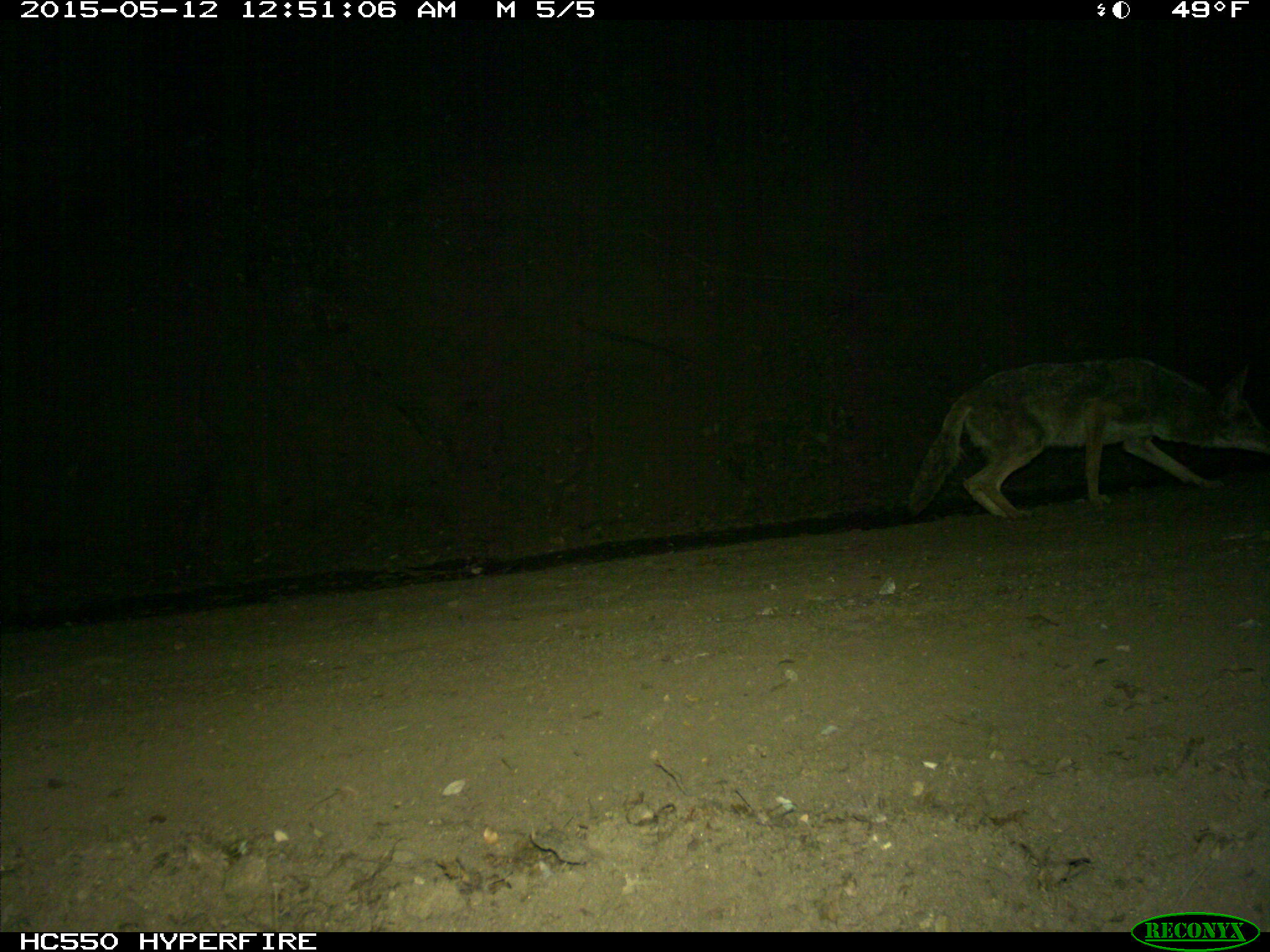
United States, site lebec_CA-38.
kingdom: Animalia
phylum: Chordata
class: Mammalia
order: Carnivora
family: Canidae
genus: Canis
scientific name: Canis latrans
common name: coyote